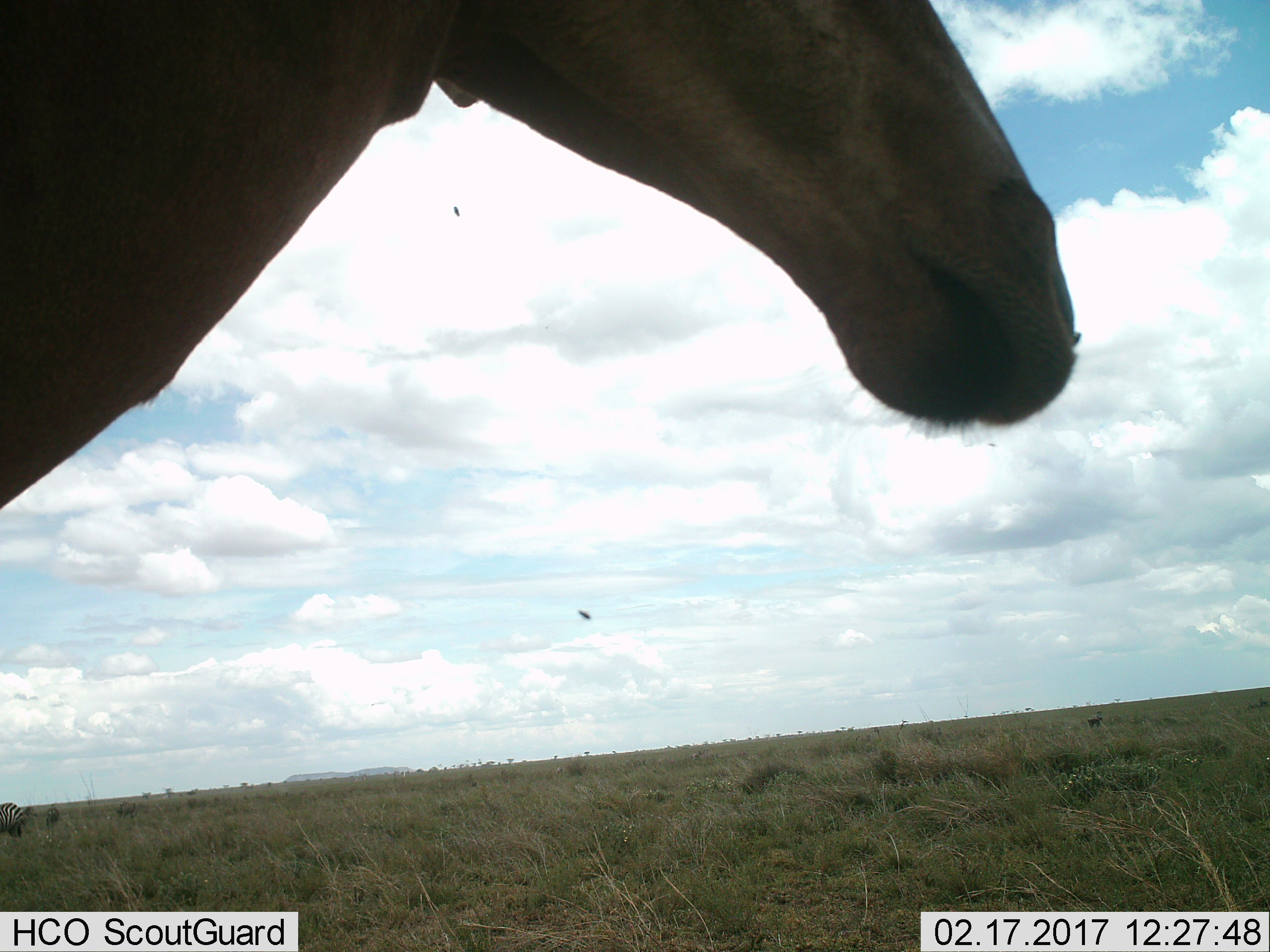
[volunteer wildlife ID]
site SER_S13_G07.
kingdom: Animalia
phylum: Chordata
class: Mammalia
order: Artiodactyla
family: Bovidae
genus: Alcelaphus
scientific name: Alcelaphus buselaphus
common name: hartebeest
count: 1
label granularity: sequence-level